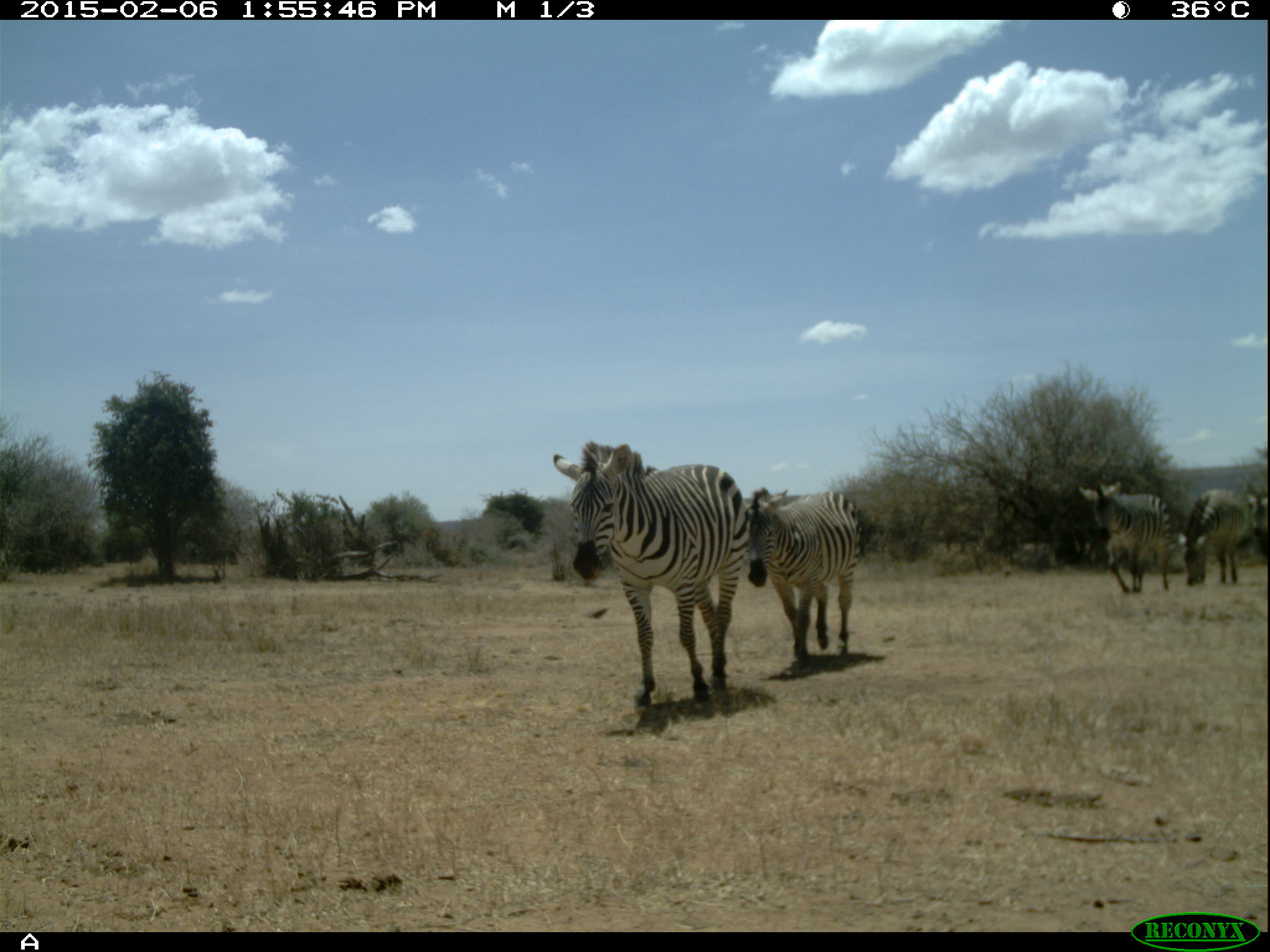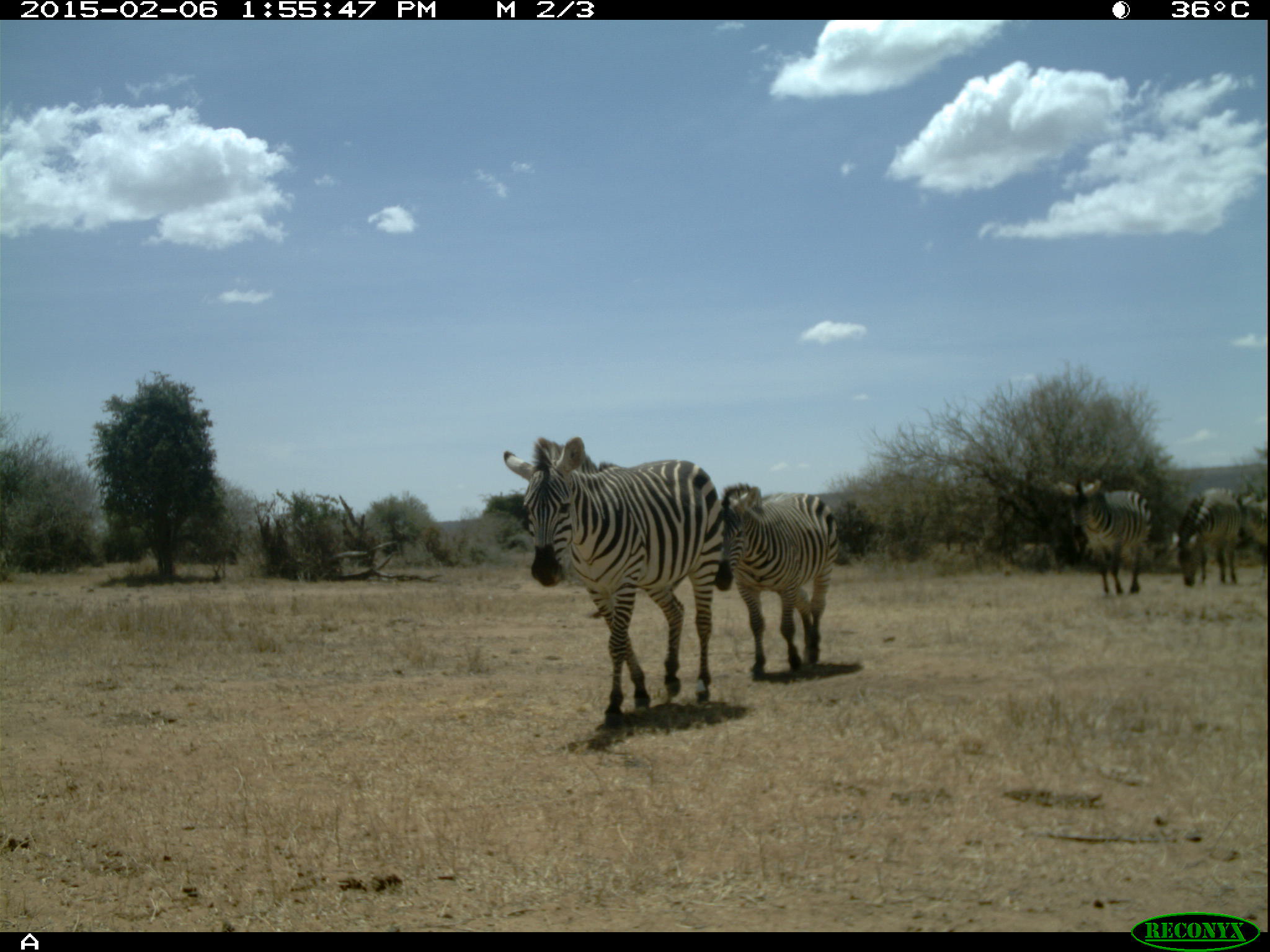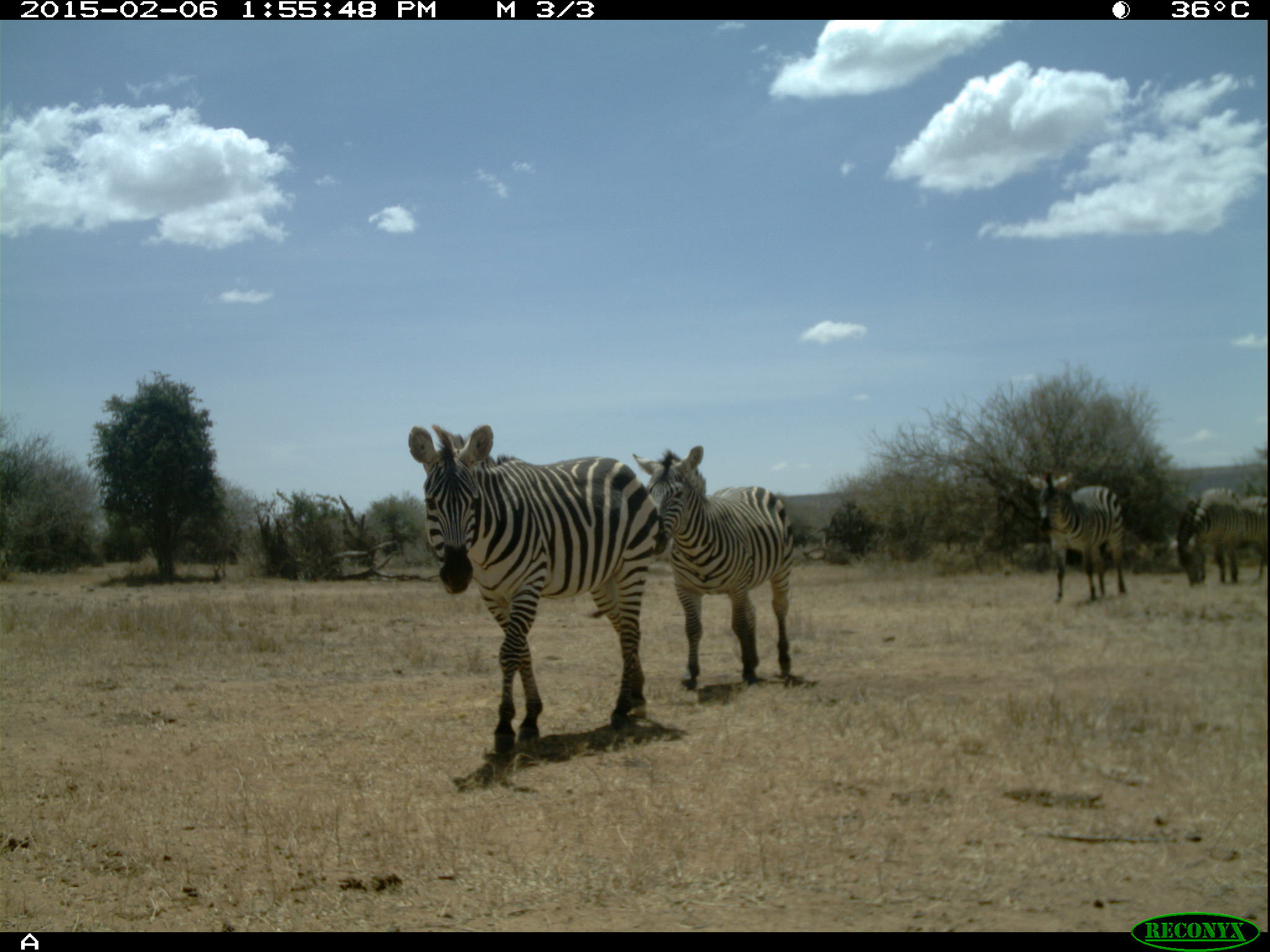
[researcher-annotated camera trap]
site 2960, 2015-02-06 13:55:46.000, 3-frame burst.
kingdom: Animalia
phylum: Chordata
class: Mammalia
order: Perissodactyla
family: Equidae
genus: Equus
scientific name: Equus quagga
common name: plains zebra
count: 5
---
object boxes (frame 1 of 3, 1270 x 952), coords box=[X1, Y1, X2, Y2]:
equus quagga: box=[552, 440, 751, 708]; box=[739, 488, 862, 661]; box=[1077, 481, 1169, 592]; box=[1176, 490, 1253, 584]; box=[1244, 493, 1269, 547]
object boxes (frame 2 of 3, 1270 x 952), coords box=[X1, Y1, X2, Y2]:
equus quagga: box=[504, 435, 716, 726]; box=[713, 483, 837, 676]; box=[1059, 476, 1153, 595]; box=[1171, 486, 1242, 587]; box=[1233, 494, 1266, 554]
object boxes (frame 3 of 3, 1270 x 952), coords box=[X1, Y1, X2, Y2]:
equus quagga: box=[410, 423, 645, 755]; box=[630, 442, 793, 689]; box=[1027, 473, 1127, 602]; box=[1170, 491, 1267, 589]